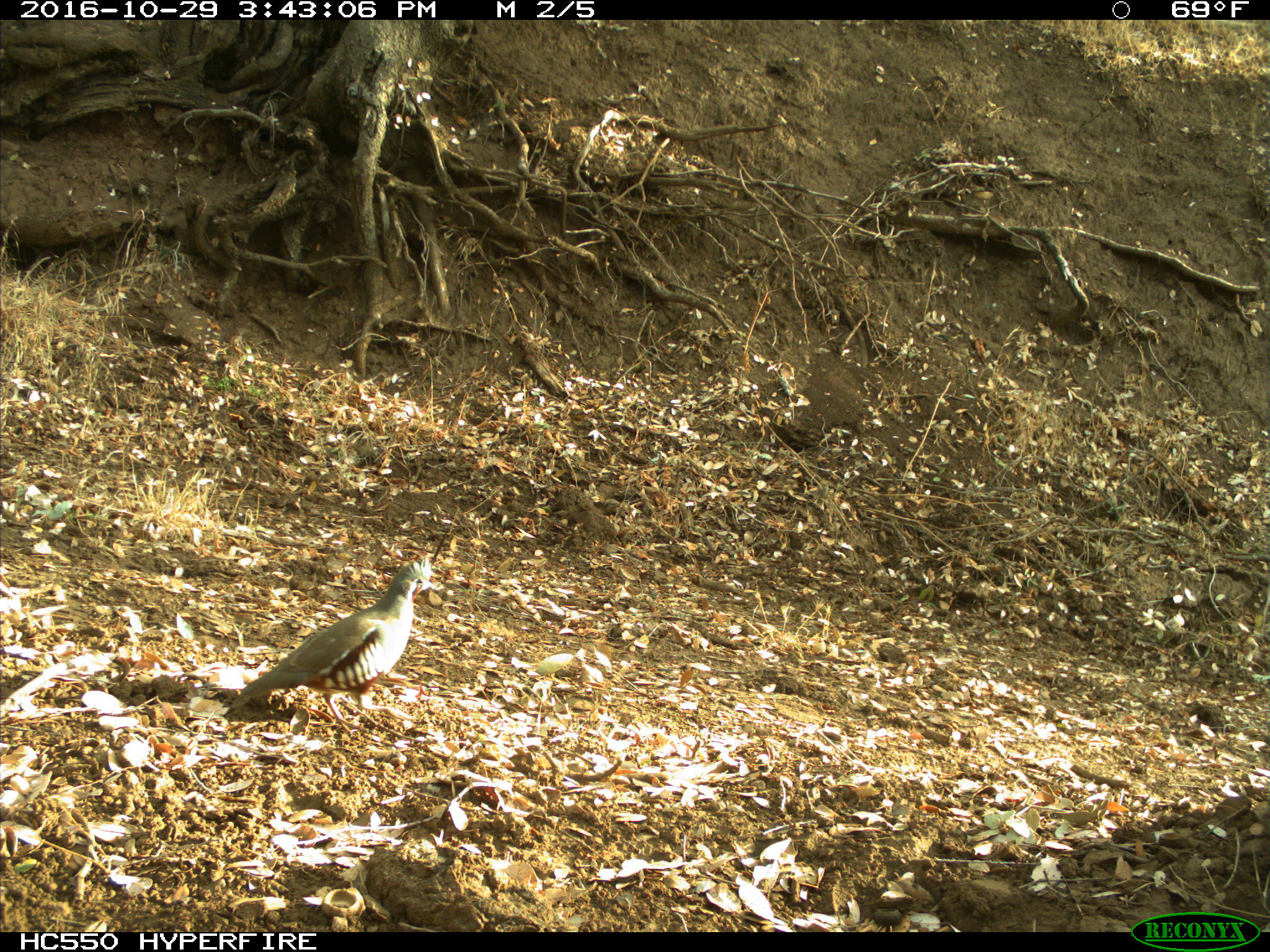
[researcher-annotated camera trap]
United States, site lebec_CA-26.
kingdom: Animalia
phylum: Chordata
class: Aves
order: Galliformes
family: Odontophoridae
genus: Callipepla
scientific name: Callipepla californica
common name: california quail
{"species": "Callipepla californica (california quail)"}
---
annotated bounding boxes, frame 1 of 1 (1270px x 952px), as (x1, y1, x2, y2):
animal: (208, 550, 446, 737)